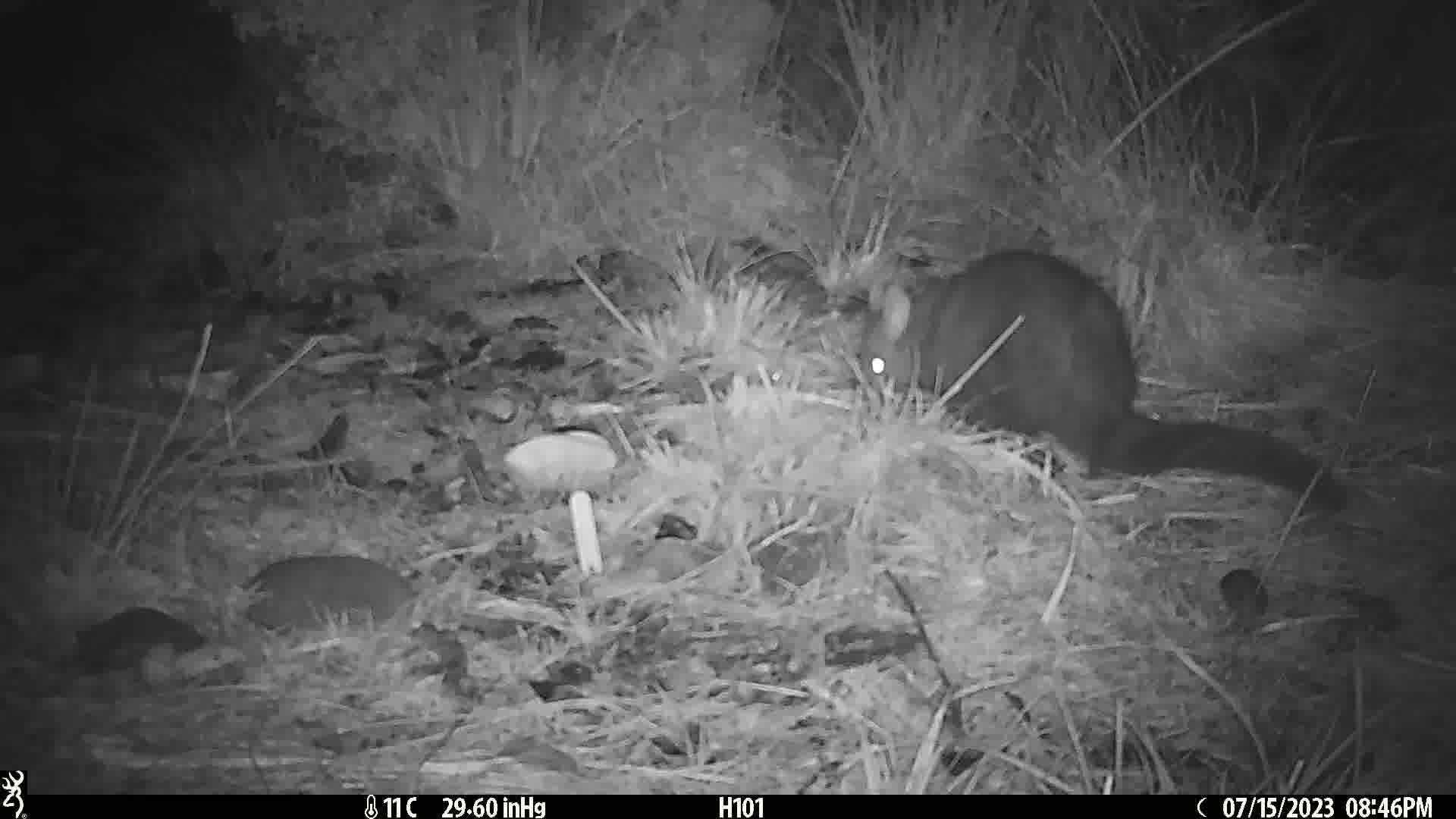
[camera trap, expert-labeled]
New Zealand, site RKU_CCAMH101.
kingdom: Animalia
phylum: Chordata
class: Mammalia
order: Diprotodontia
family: Phalangeridae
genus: Trichosurus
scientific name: Trichosurus vulpecula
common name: common brushtail possum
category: possum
Possum (common brushtail possum) (Trichosurus vulpecula).